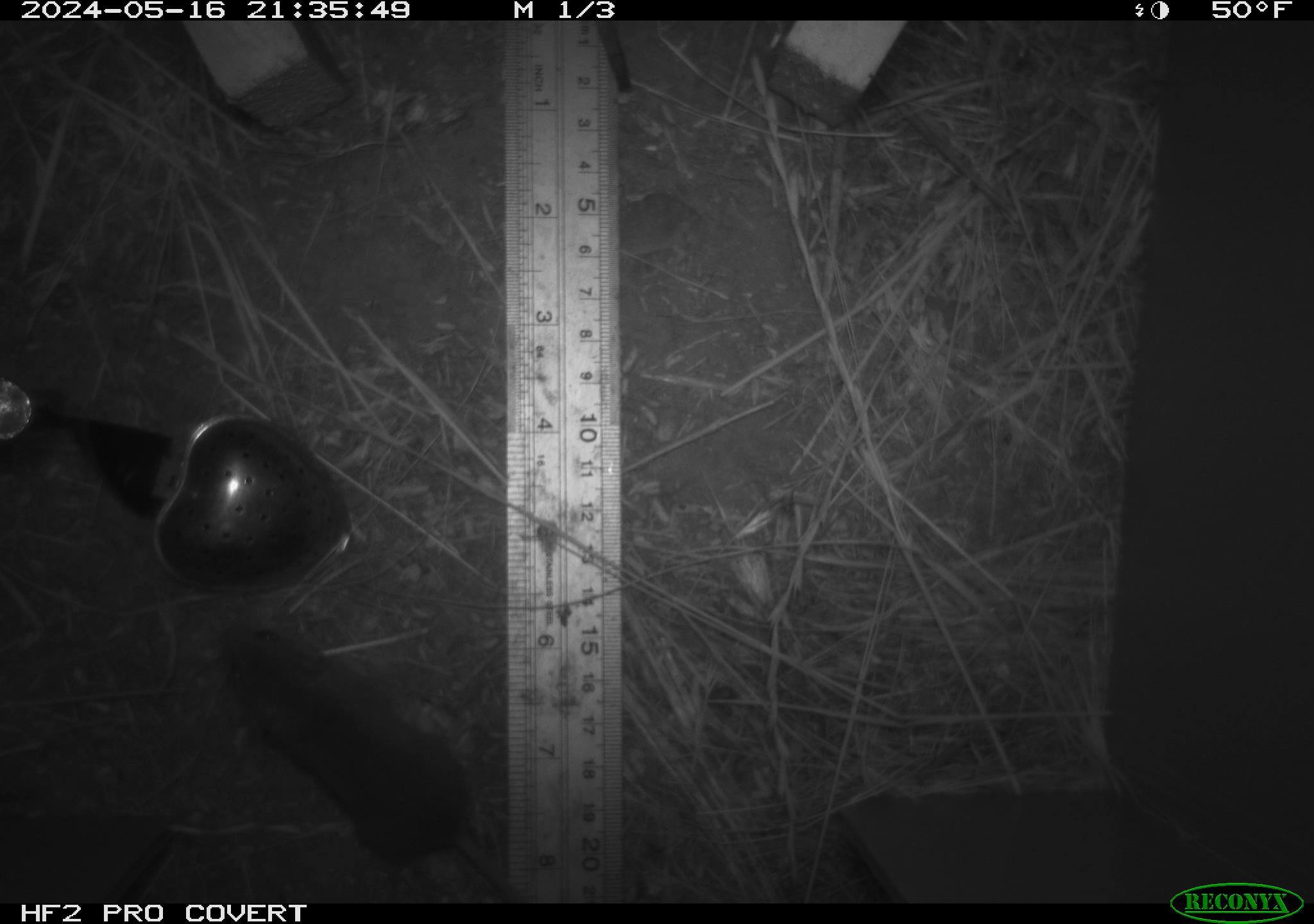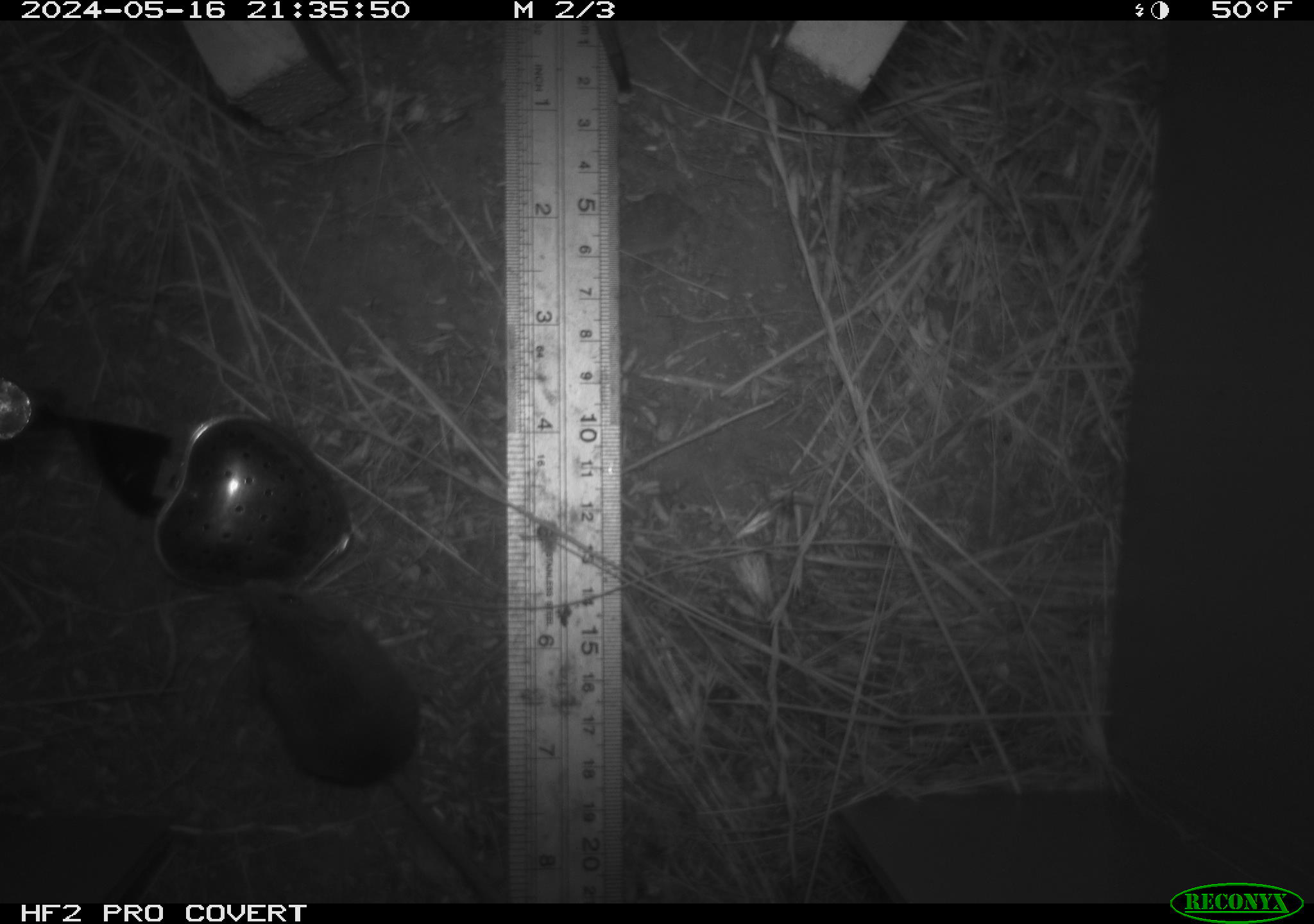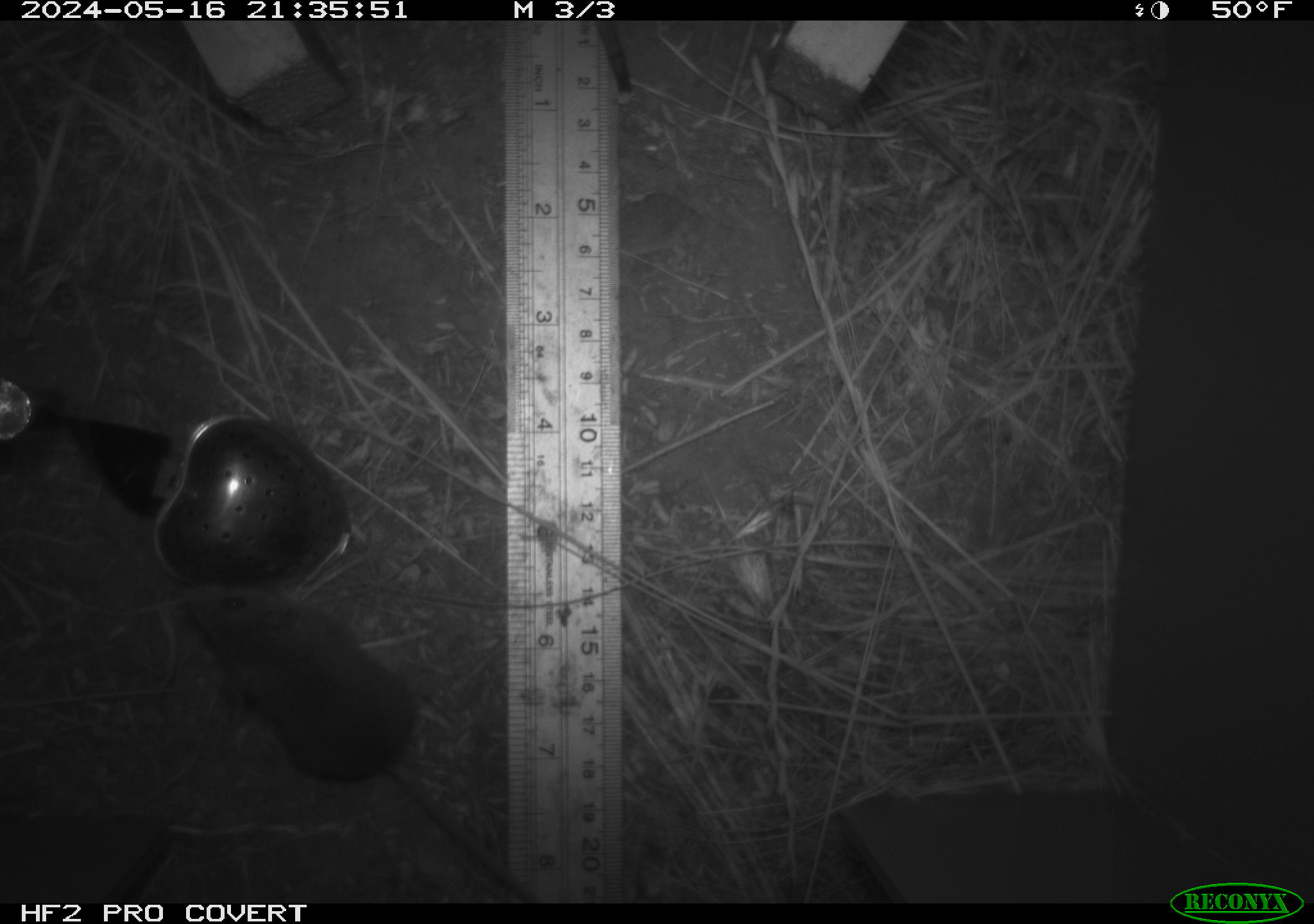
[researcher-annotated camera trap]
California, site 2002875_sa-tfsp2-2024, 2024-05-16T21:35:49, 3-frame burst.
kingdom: Animalia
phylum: Chordata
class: Mammalia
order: Rodentia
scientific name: Rodentia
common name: mouse species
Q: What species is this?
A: Mouse species (Rodentia).